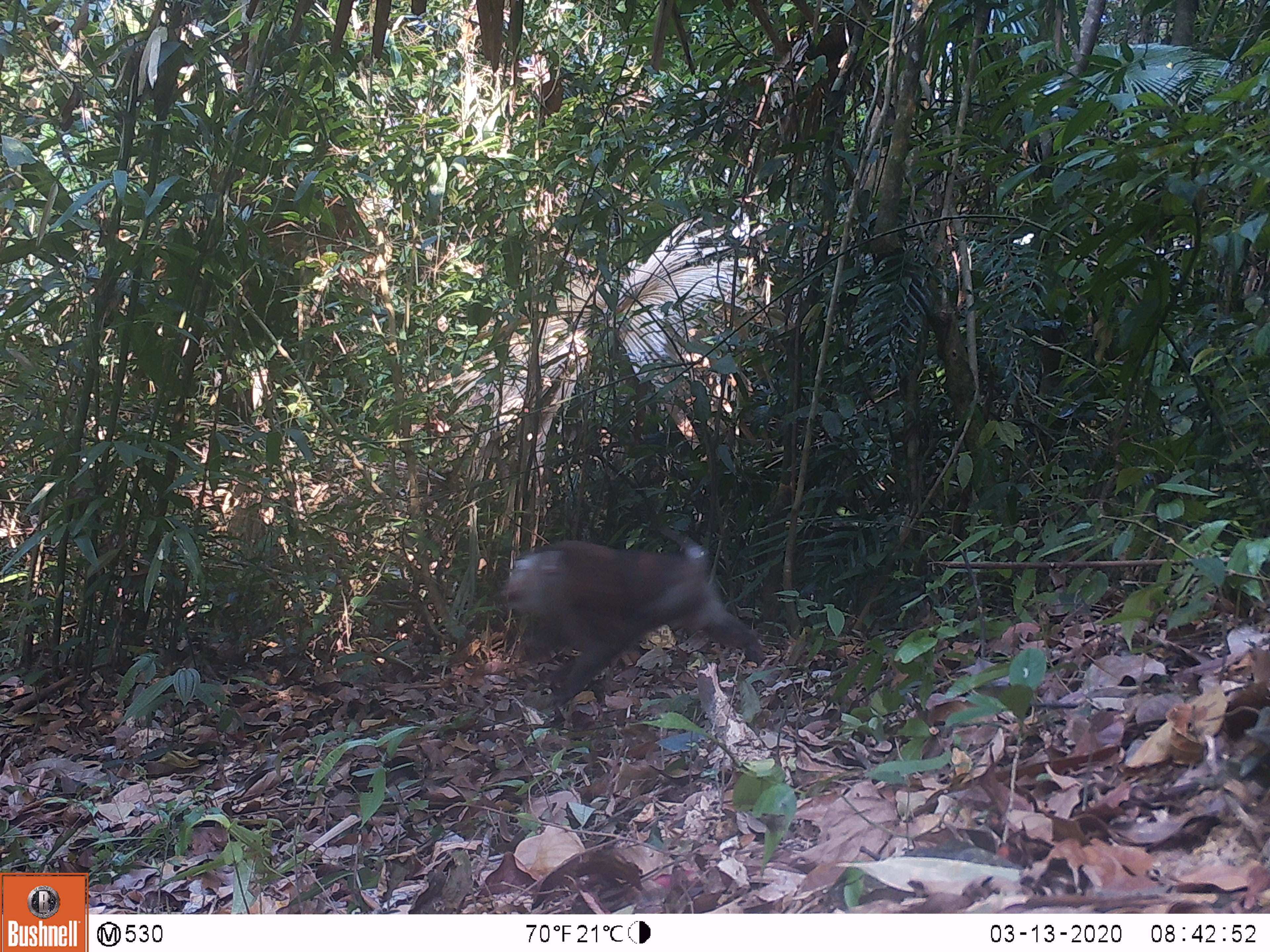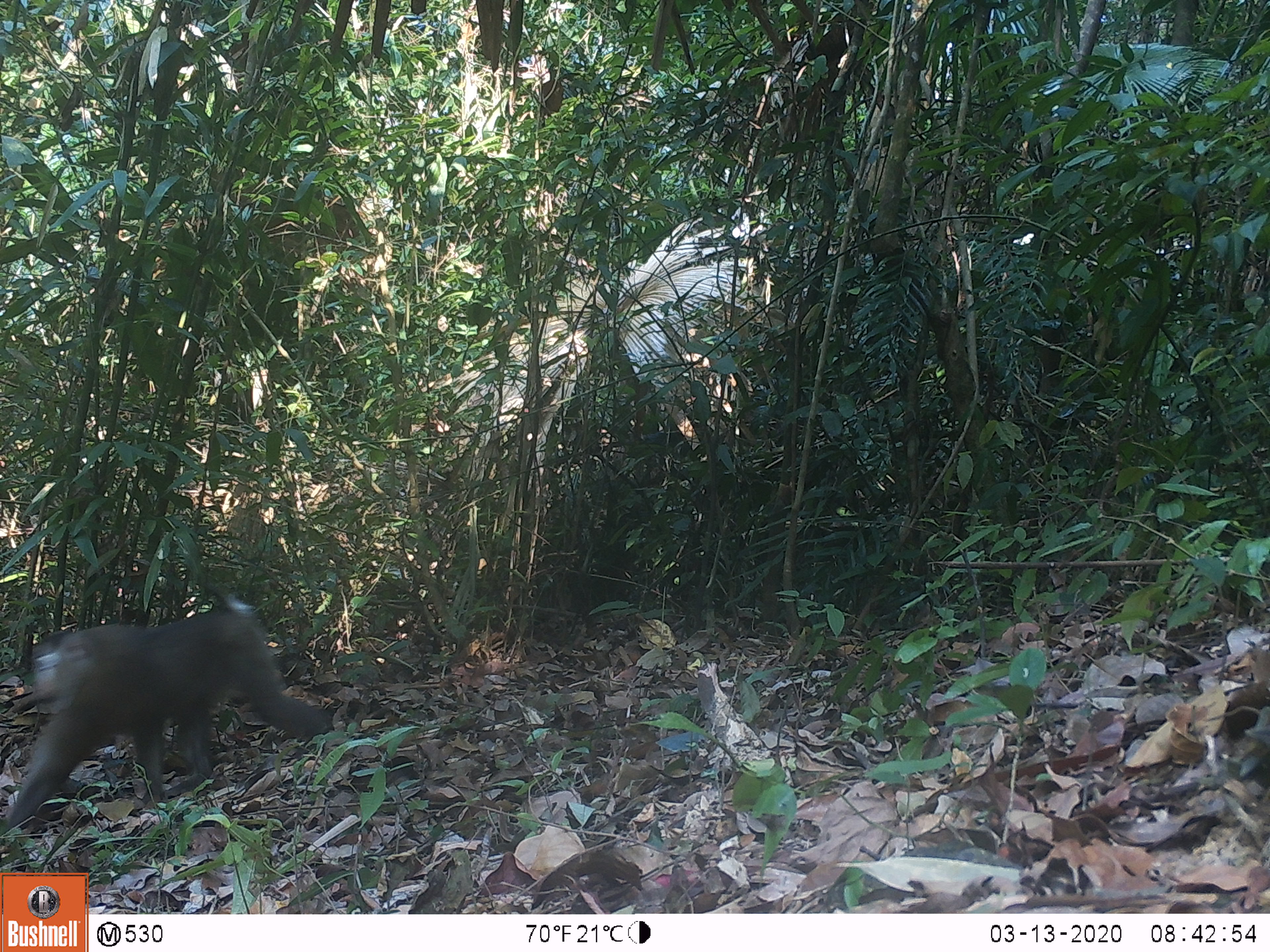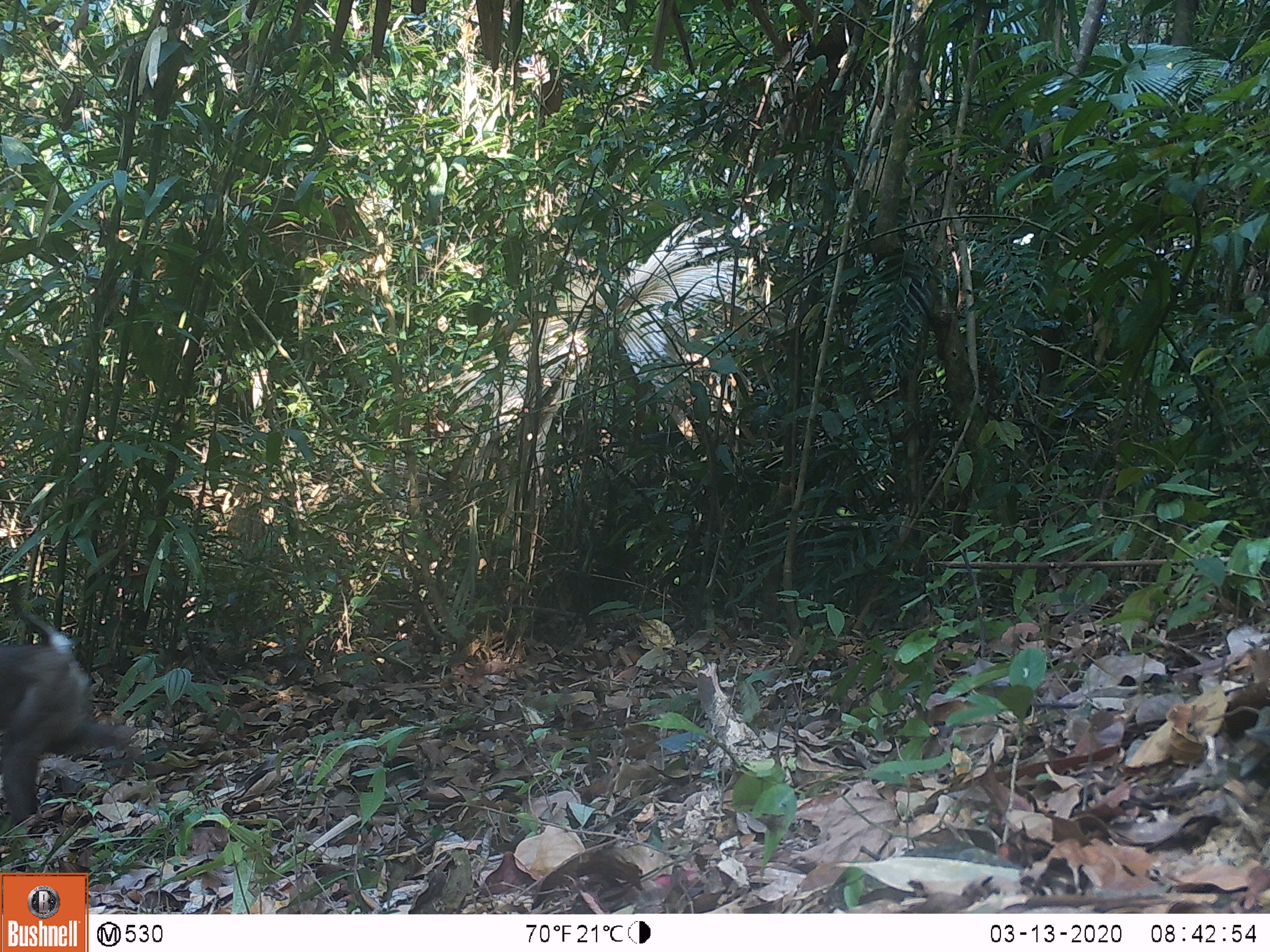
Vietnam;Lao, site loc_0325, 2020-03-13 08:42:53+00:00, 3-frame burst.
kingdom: Animalia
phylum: Chordata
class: Mammalia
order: Primates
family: Cercopithecidae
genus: Macaca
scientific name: Macaca nemestrina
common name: pig-tailed macaque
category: pig tailed macaque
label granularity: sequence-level